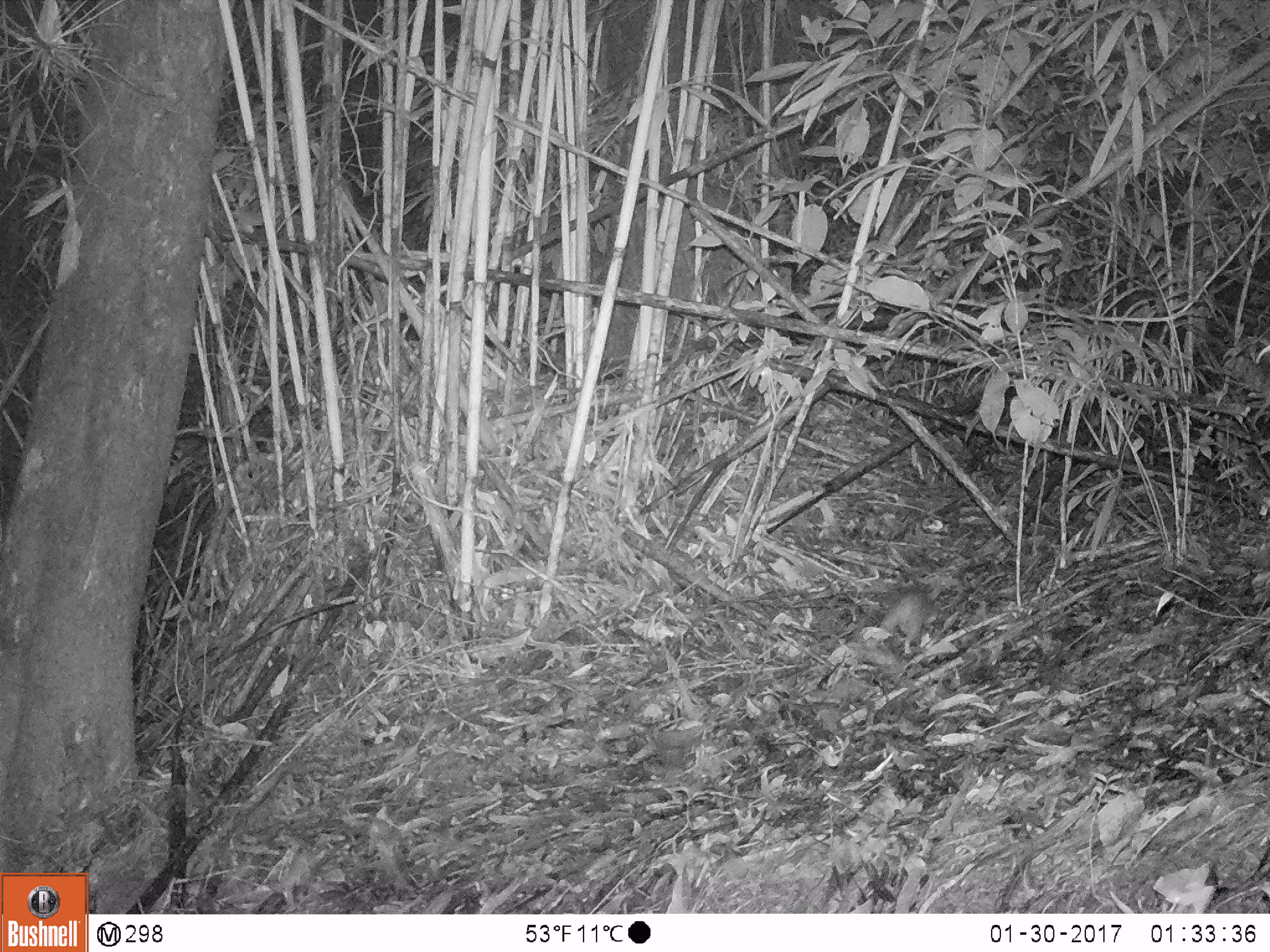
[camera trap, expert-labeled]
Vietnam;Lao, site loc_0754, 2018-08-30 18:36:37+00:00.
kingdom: Animalia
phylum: Chordata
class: Mammalia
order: Rodentia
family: Muridae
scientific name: Muridae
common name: old-world mice and rats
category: unidentified murid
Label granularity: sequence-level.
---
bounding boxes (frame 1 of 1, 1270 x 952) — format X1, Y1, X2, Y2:
unidentified murid: 880, 591, 937, 654